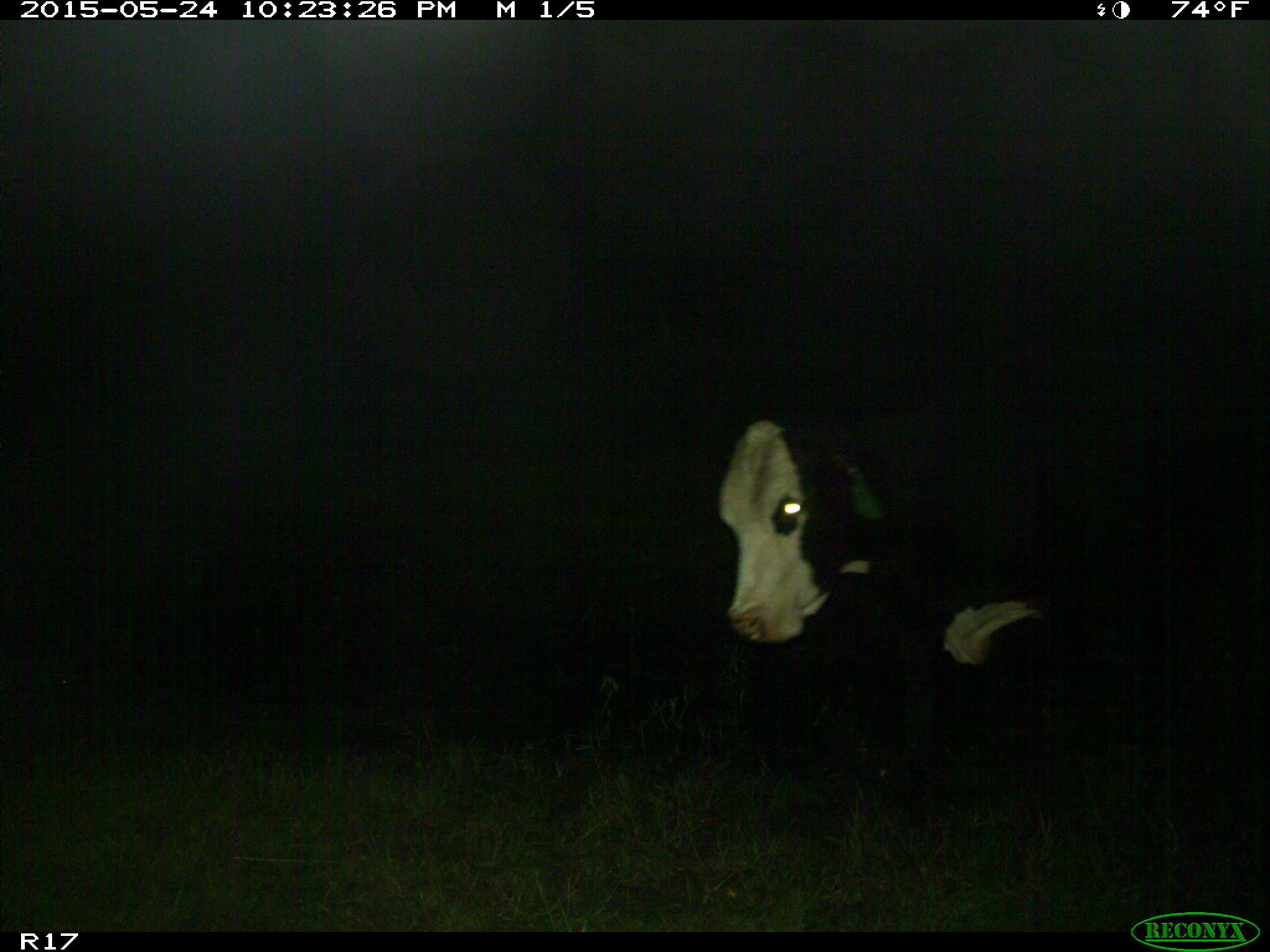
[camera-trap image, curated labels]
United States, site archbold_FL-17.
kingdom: Animalia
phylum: Chordata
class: Mammalia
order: Artiodactyla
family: Bovidae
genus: Bos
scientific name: Bos taurus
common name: domestic cow